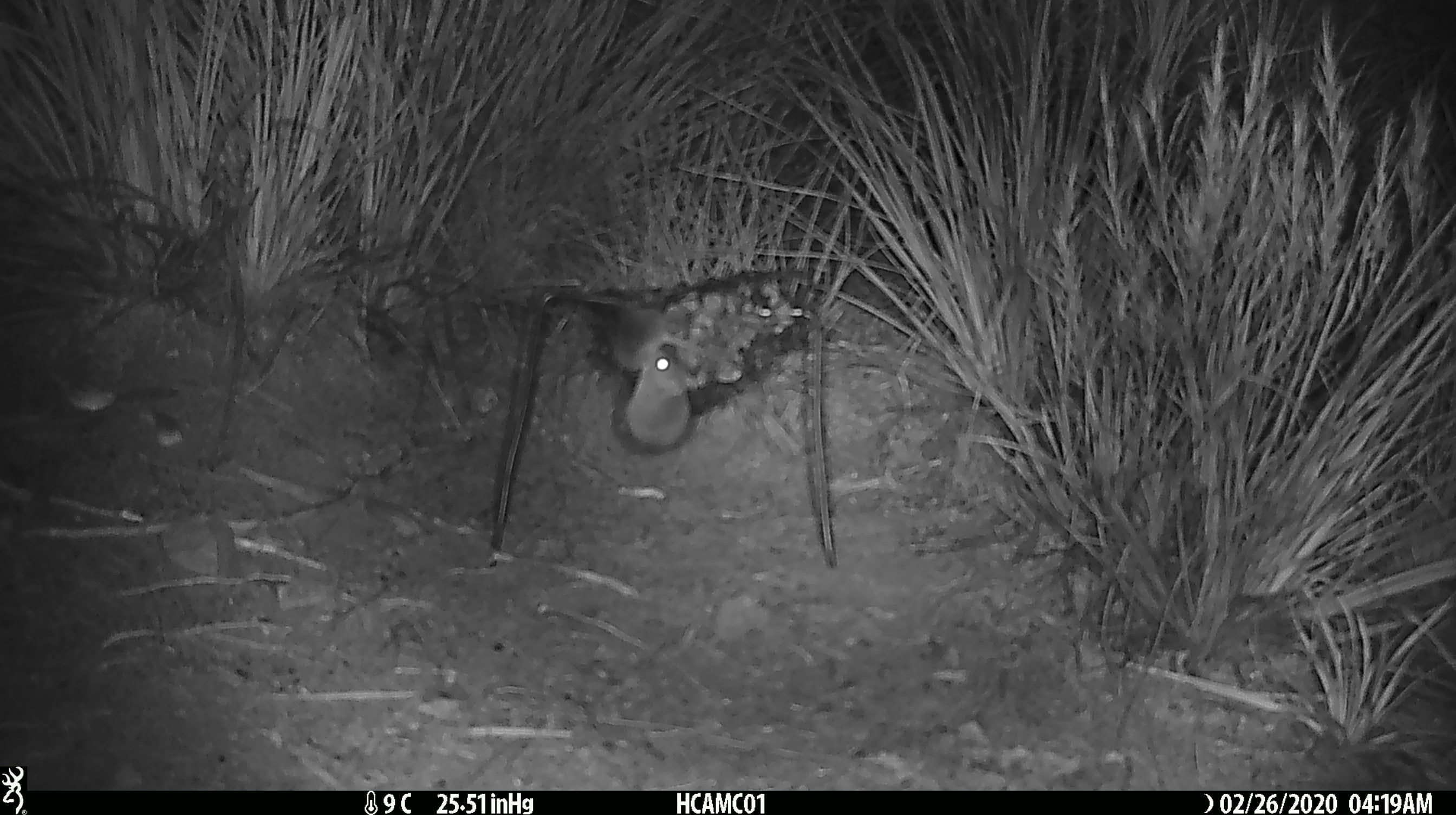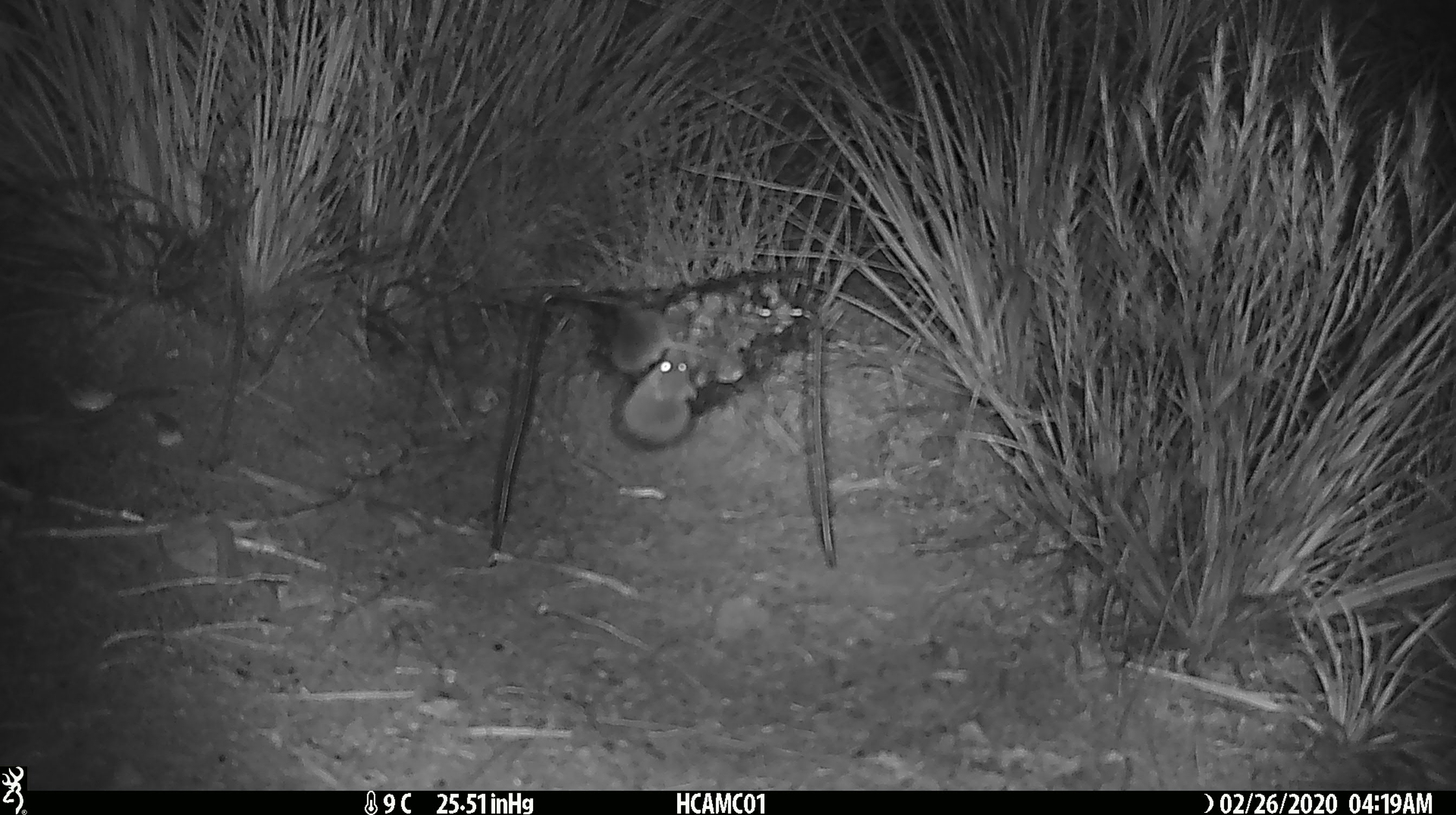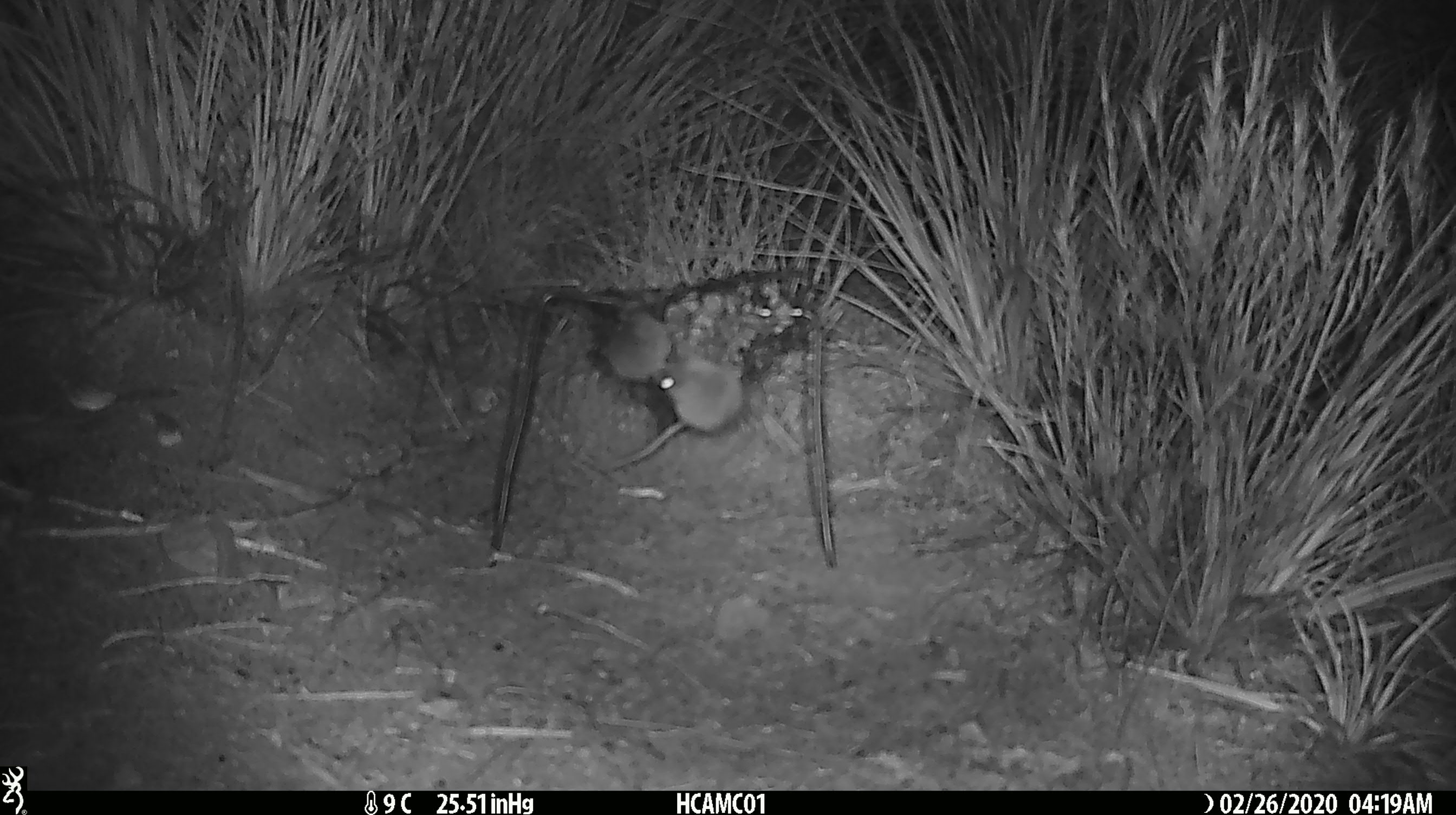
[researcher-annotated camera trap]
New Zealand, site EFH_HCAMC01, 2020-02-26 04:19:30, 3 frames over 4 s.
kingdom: Animalia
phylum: Chordata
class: Mammalia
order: Rodentia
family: Muridae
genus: Mus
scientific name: Mus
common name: mouse